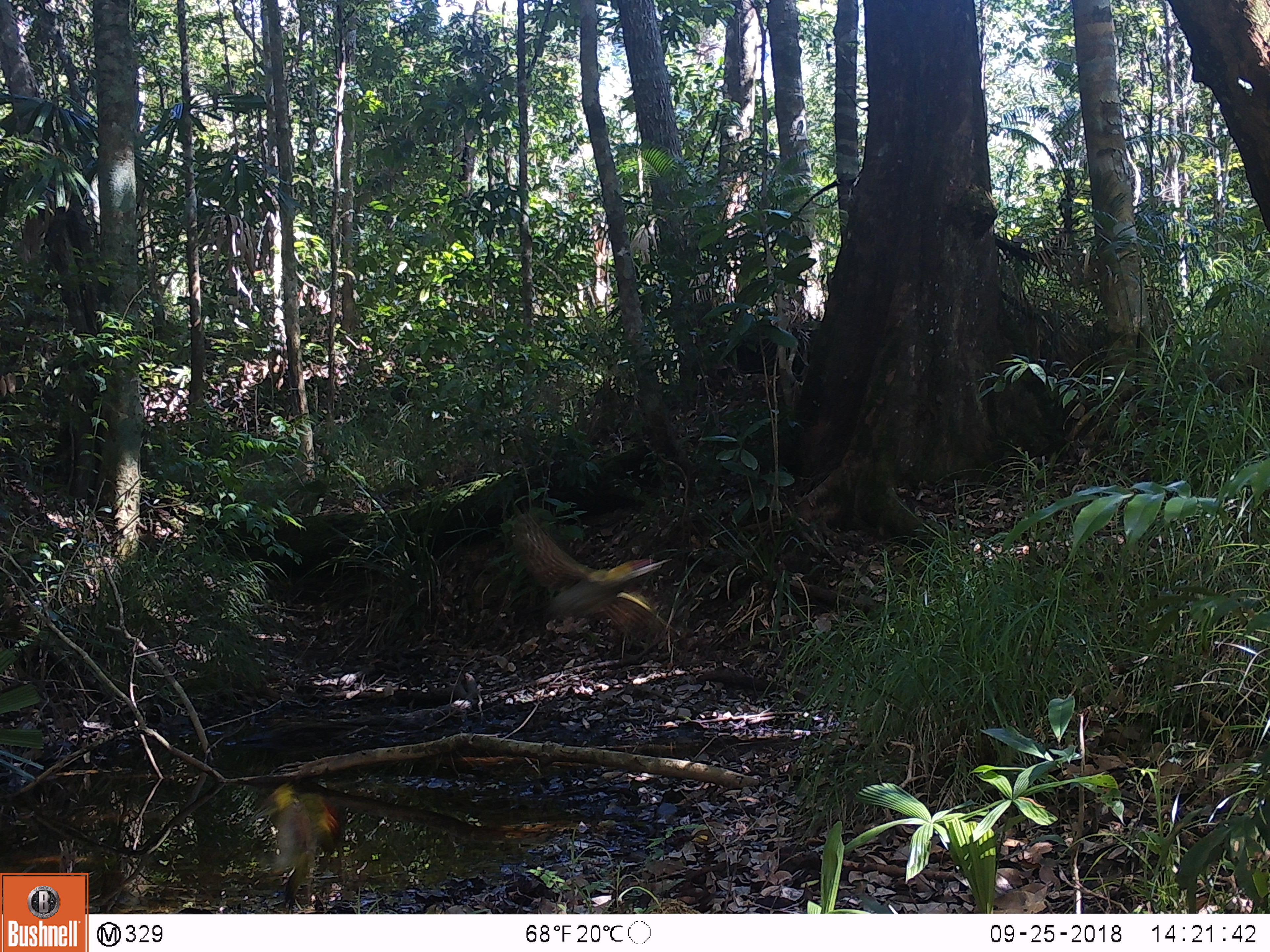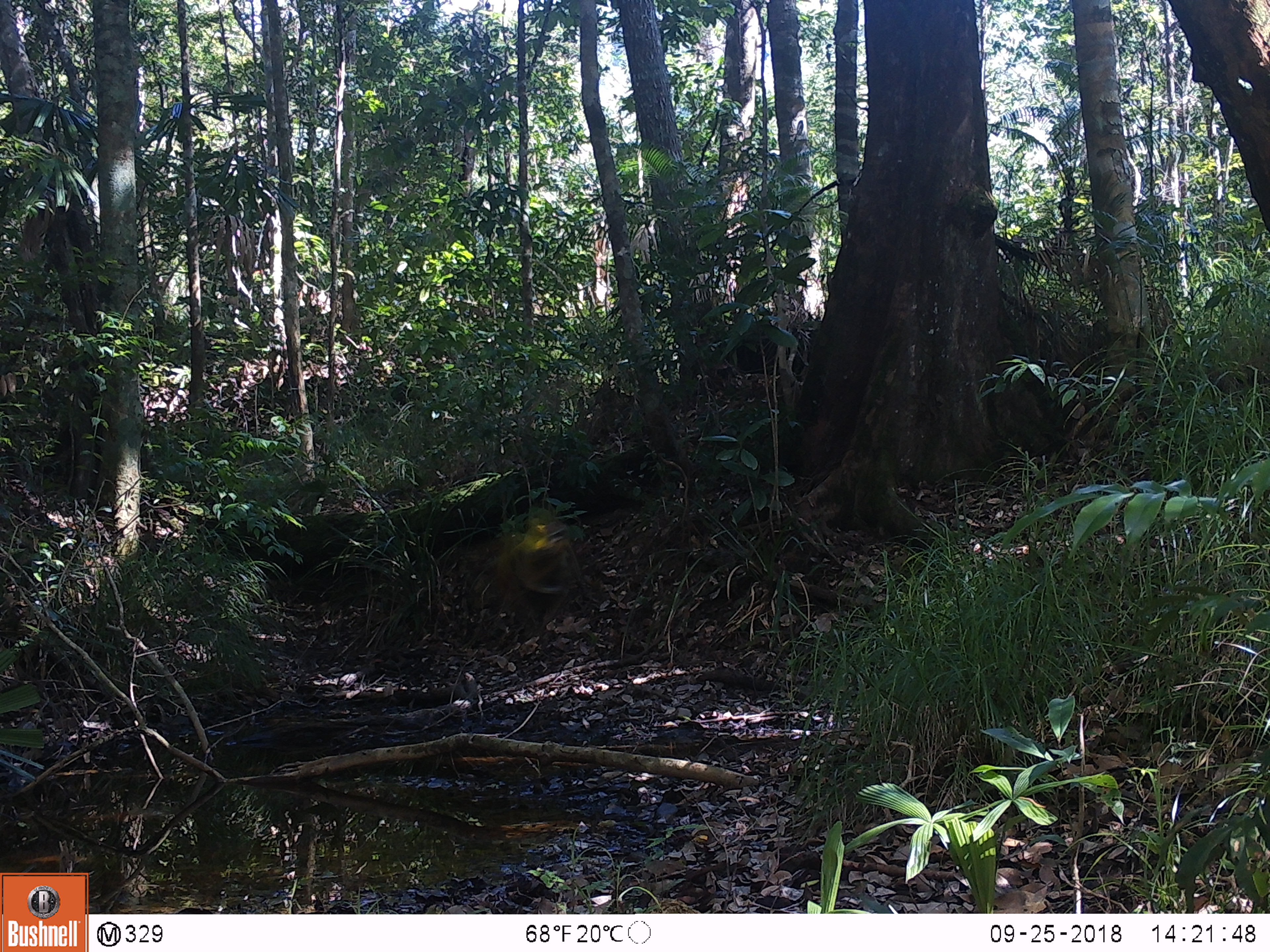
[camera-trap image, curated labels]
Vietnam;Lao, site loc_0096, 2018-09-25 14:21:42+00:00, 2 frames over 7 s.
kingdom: Animalia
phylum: Chordata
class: Aves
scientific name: Aves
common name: bird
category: unidentified bird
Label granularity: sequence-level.